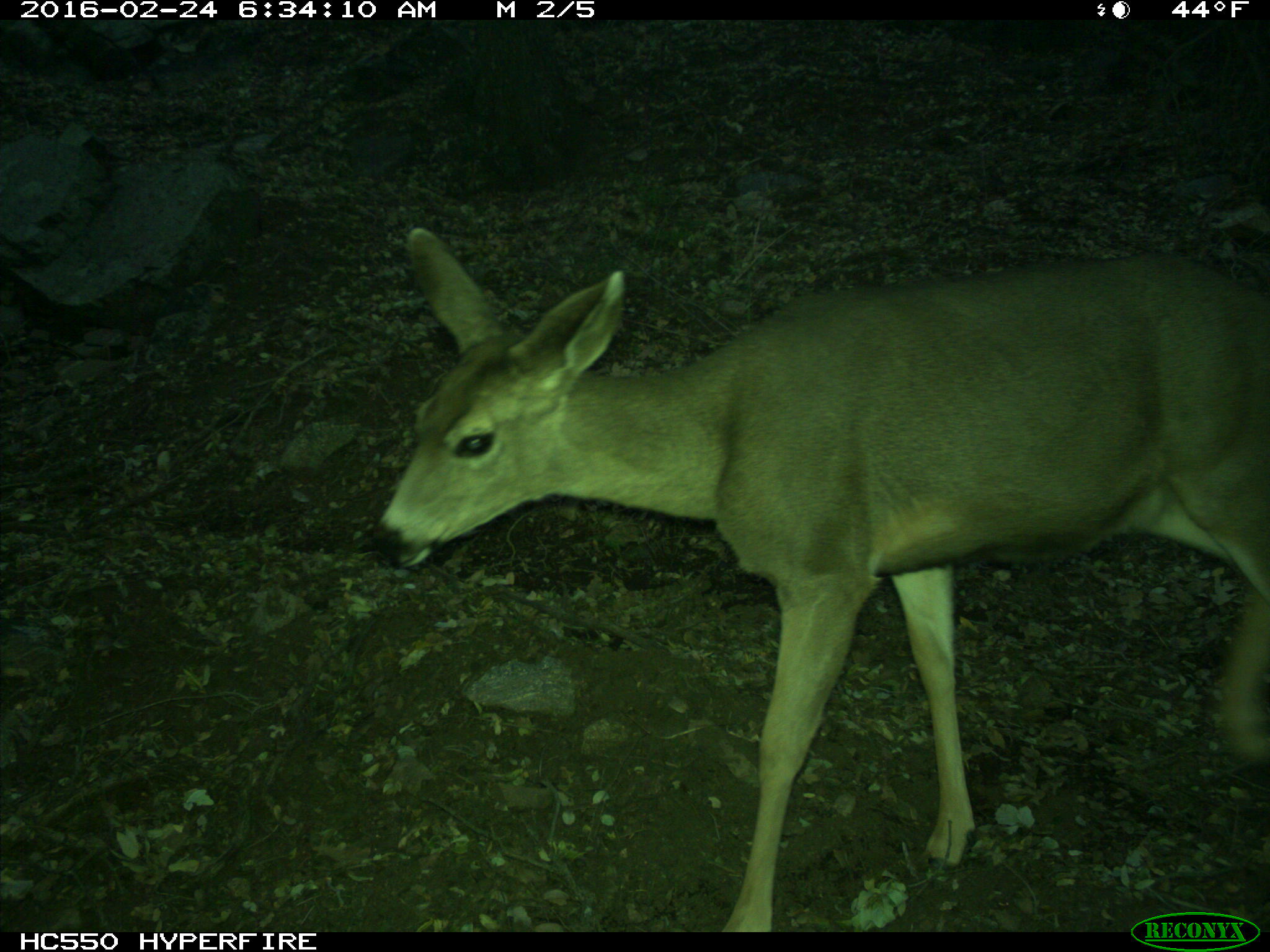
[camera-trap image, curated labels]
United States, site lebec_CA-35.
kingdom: Animalia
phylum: Chordata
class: Mammalia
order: Artiodactyla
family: Cervidae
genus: Odocoileus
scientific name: Odocoileus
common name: deer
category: unidentified deer